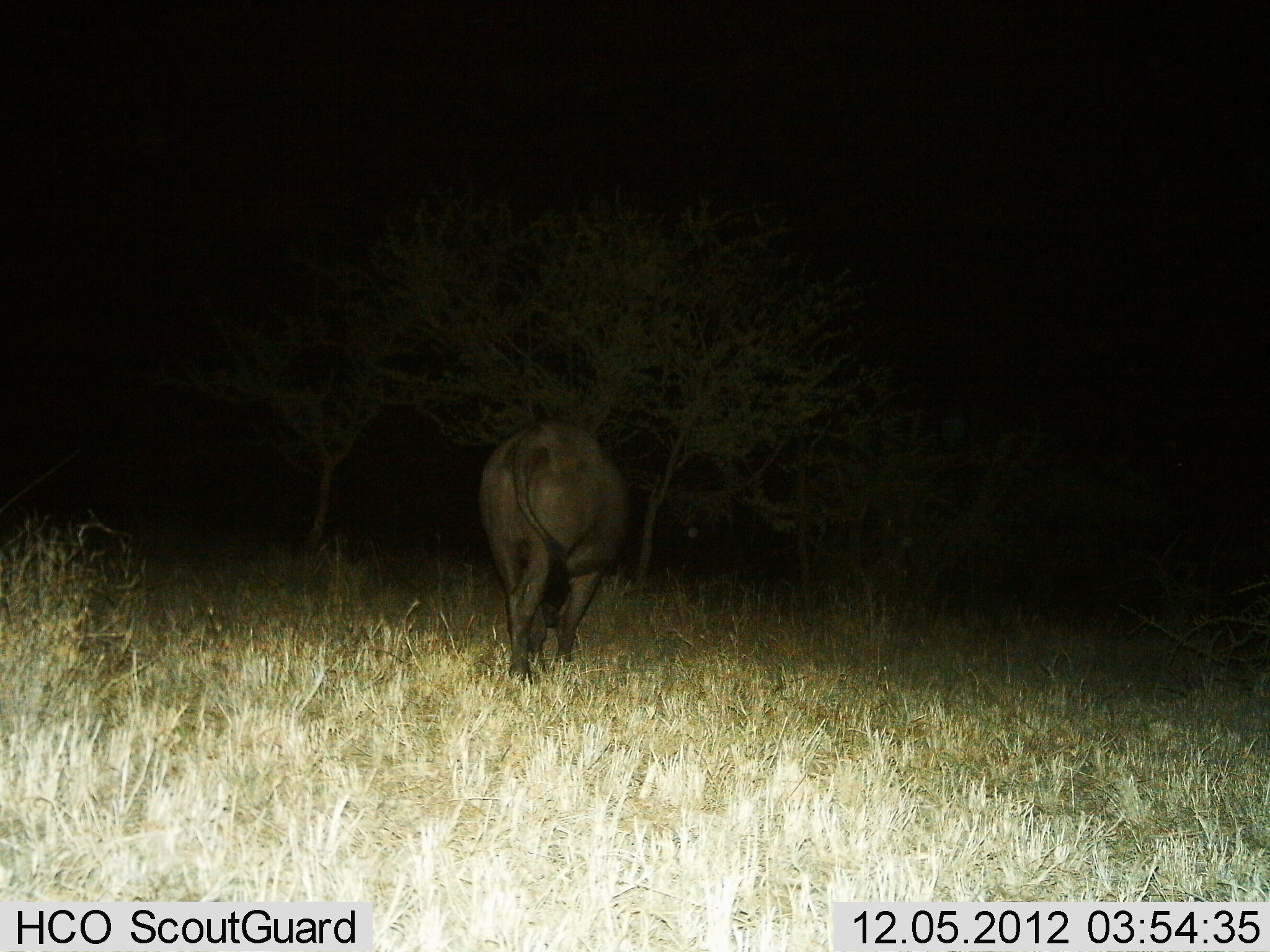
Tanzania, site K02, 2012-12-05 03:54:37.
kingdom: Animalia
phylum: Chordata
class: Mammalia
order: Artiodactyla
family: Bovidae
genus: Syncerus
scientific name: Syncerus caffer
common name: cape buffalo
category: buffalo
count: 1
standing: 28%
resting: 0%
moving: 56%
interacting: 0%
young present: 0%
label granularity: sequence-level